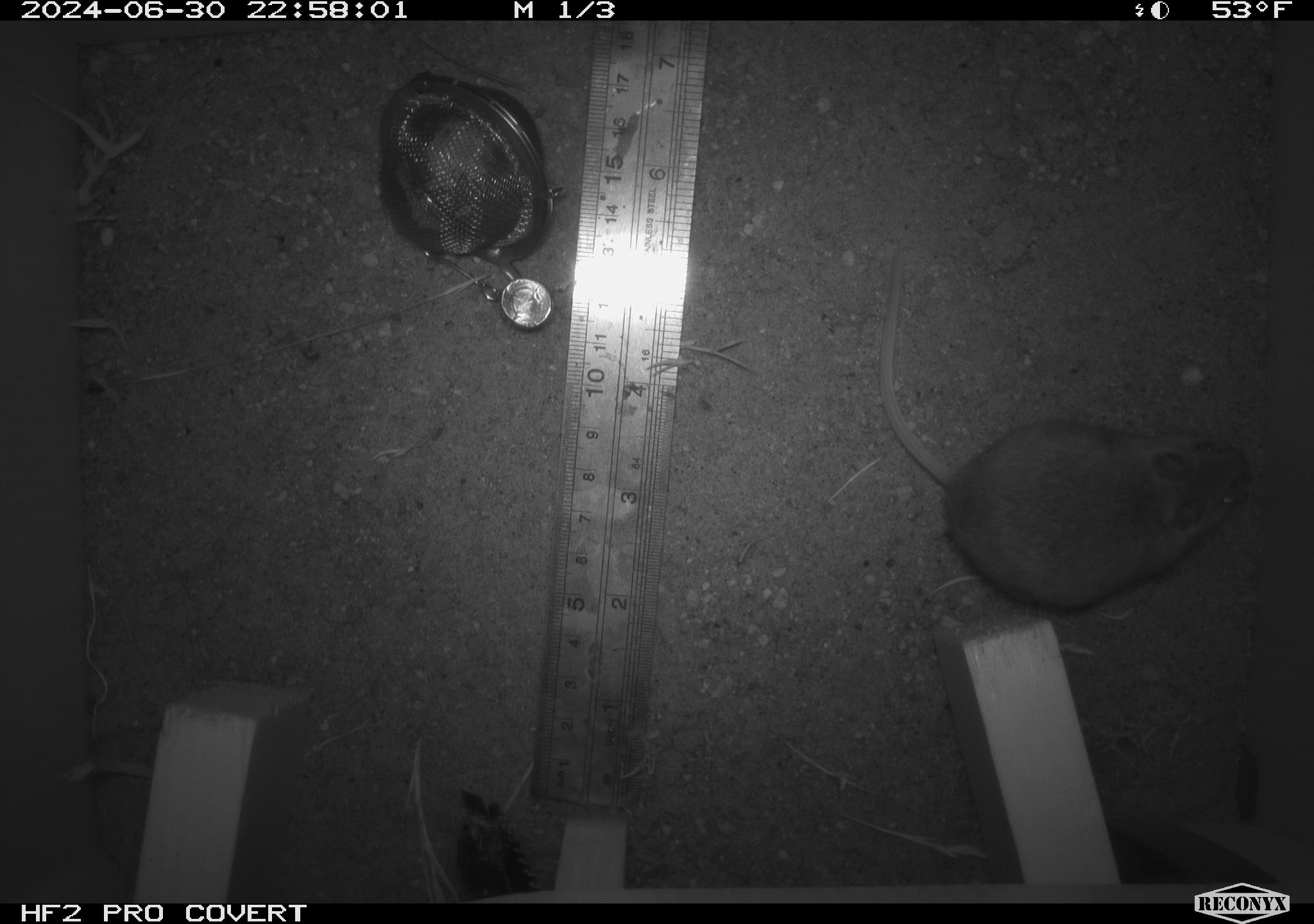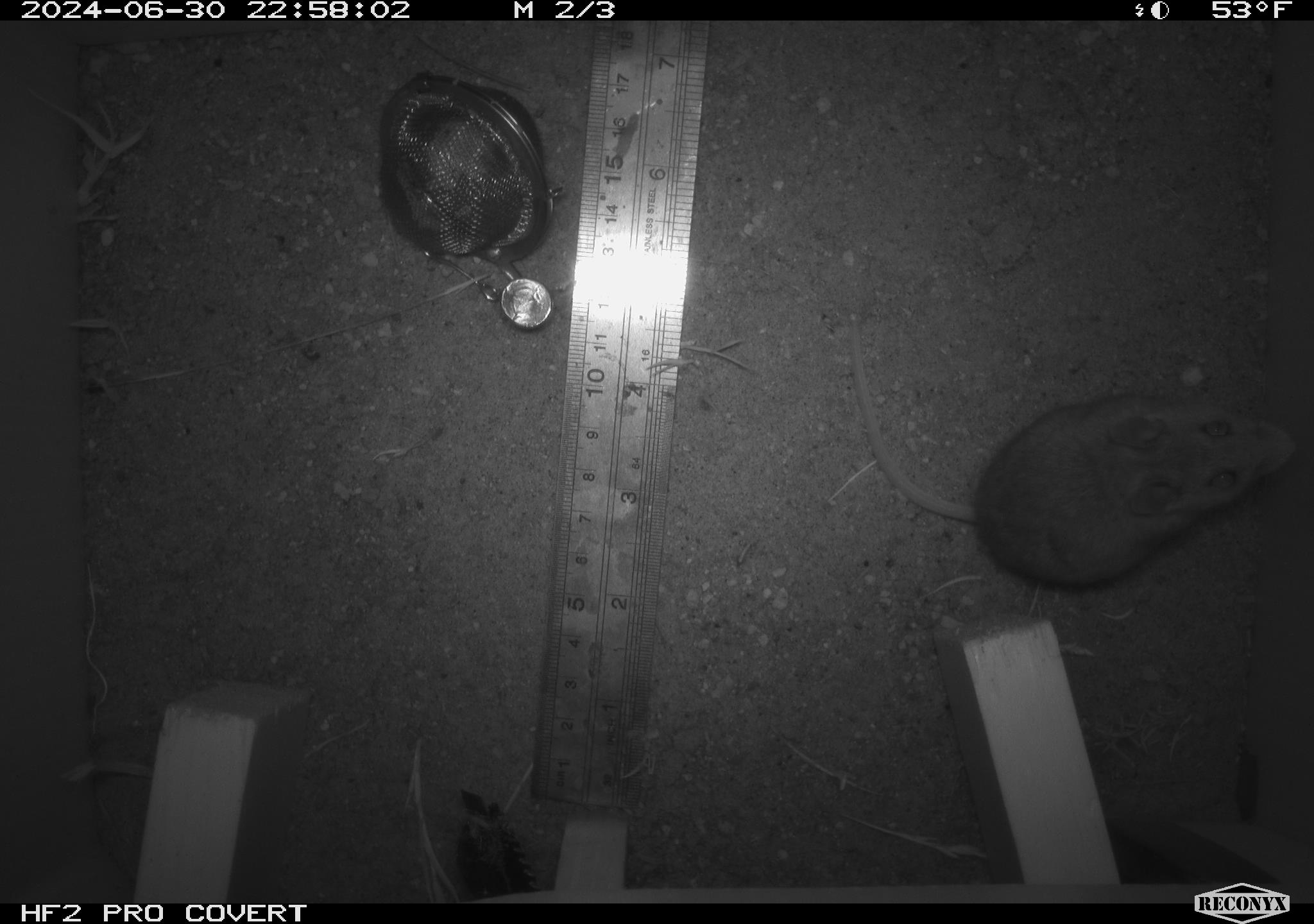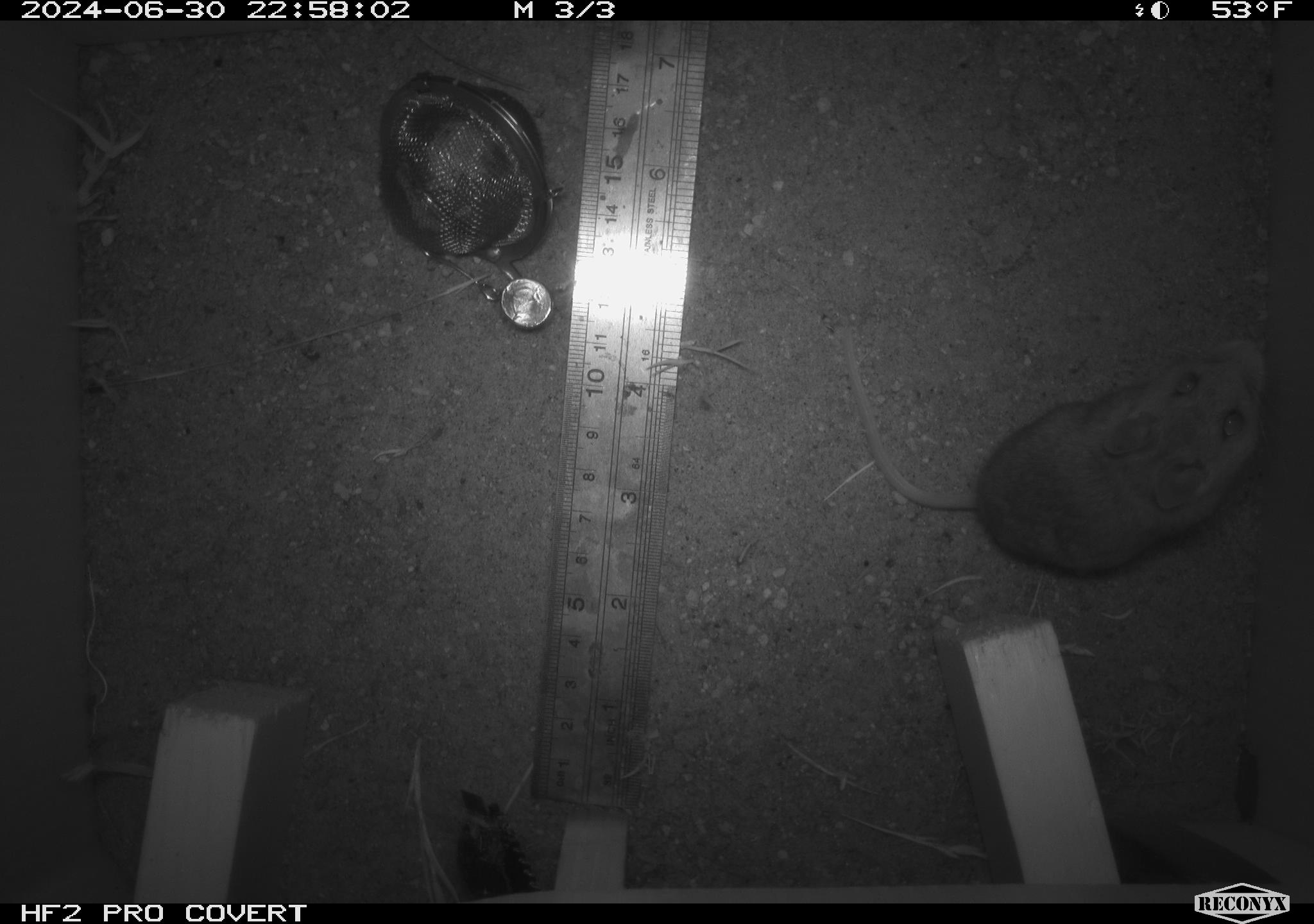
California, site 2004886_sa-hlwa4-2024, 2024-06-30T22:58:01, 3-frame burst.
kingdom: Animalia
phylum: Chordata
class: Mammalia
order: Rodentia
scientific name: Rodentia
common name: mouse species